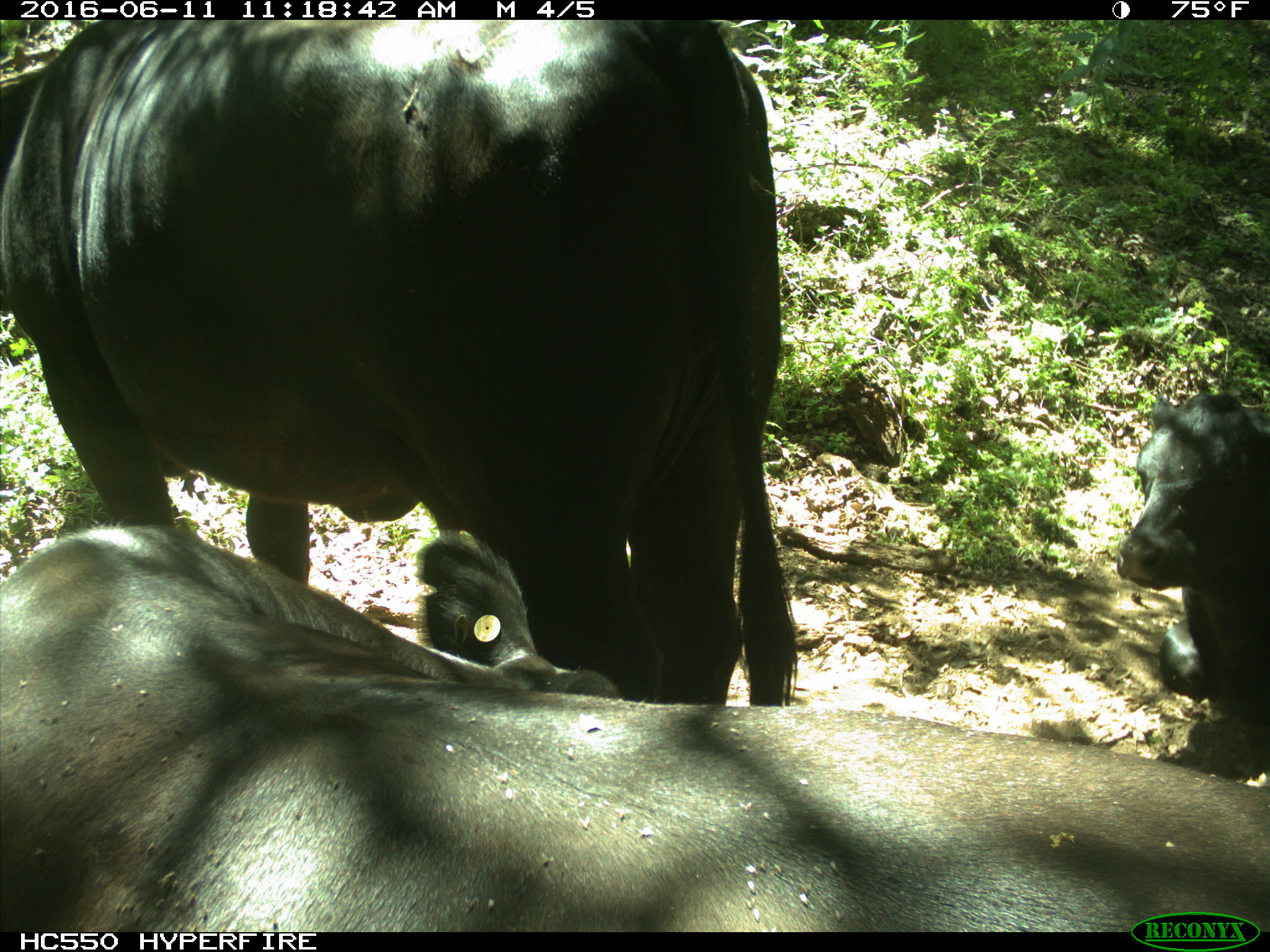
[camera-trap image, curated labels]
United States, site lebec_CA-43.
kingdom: Animalia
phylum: Chordata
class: Mammalia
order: Artiodactyla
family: Bovidae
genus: Bos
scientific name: Bos taurus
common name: domestic cow